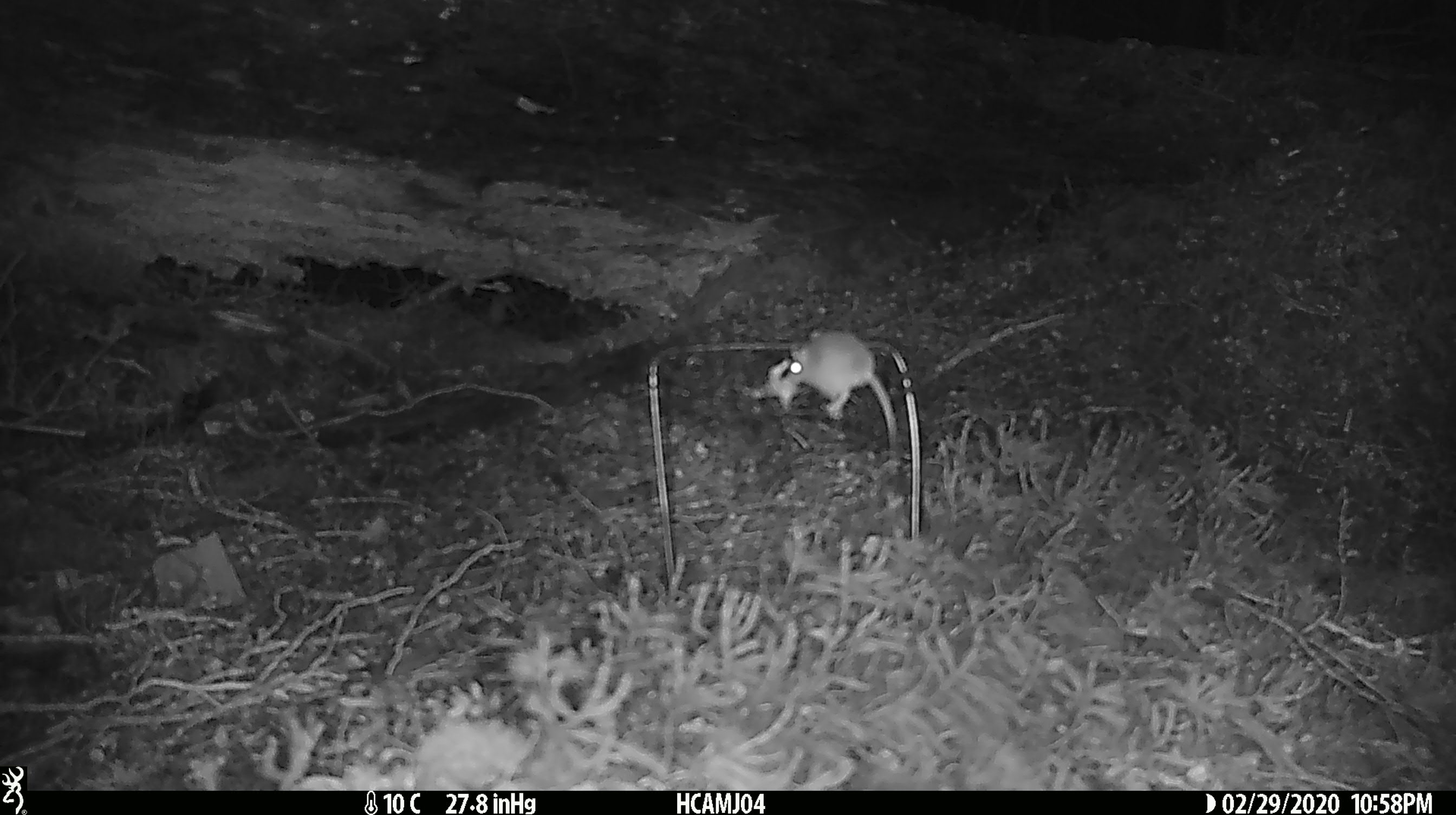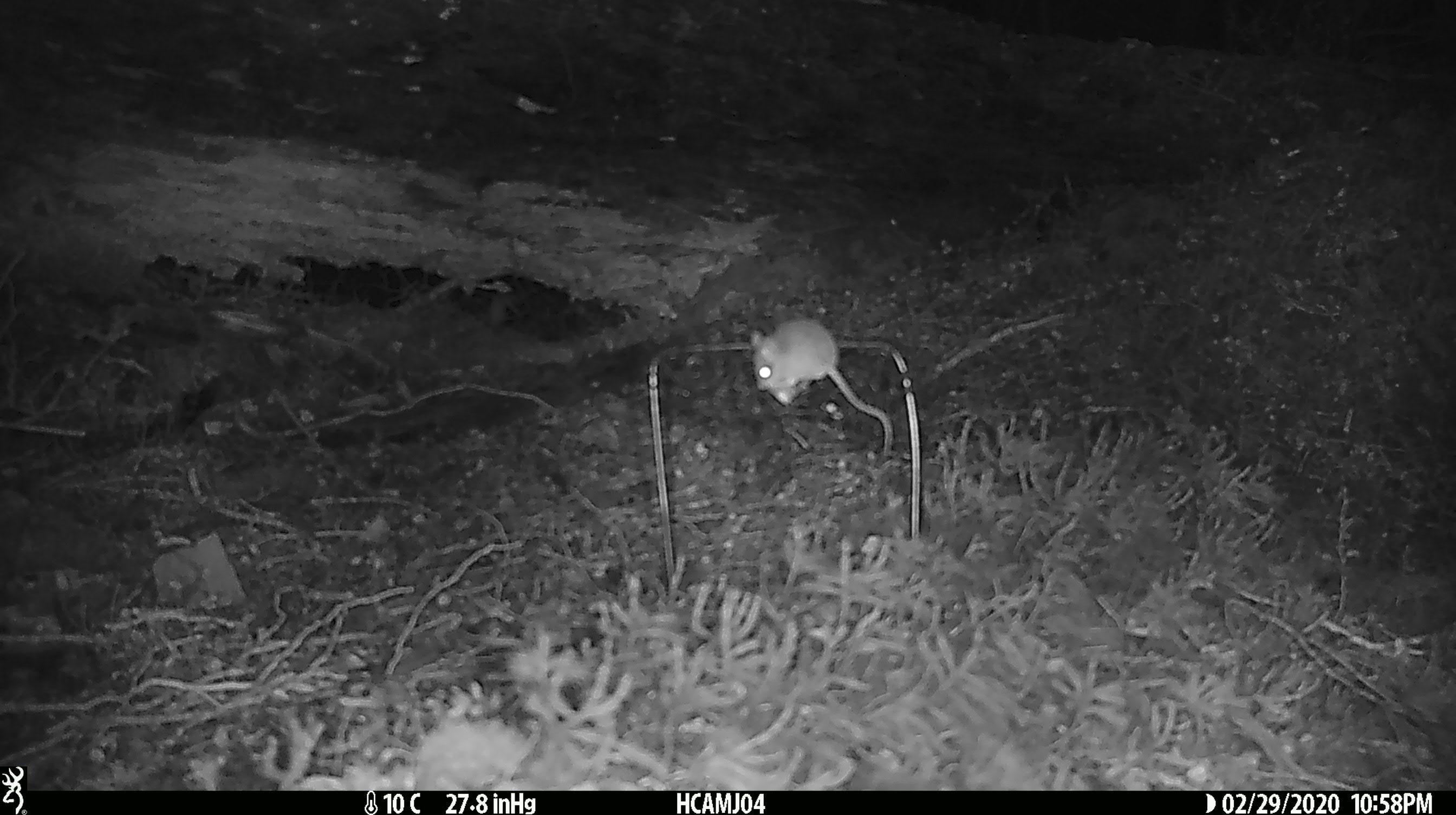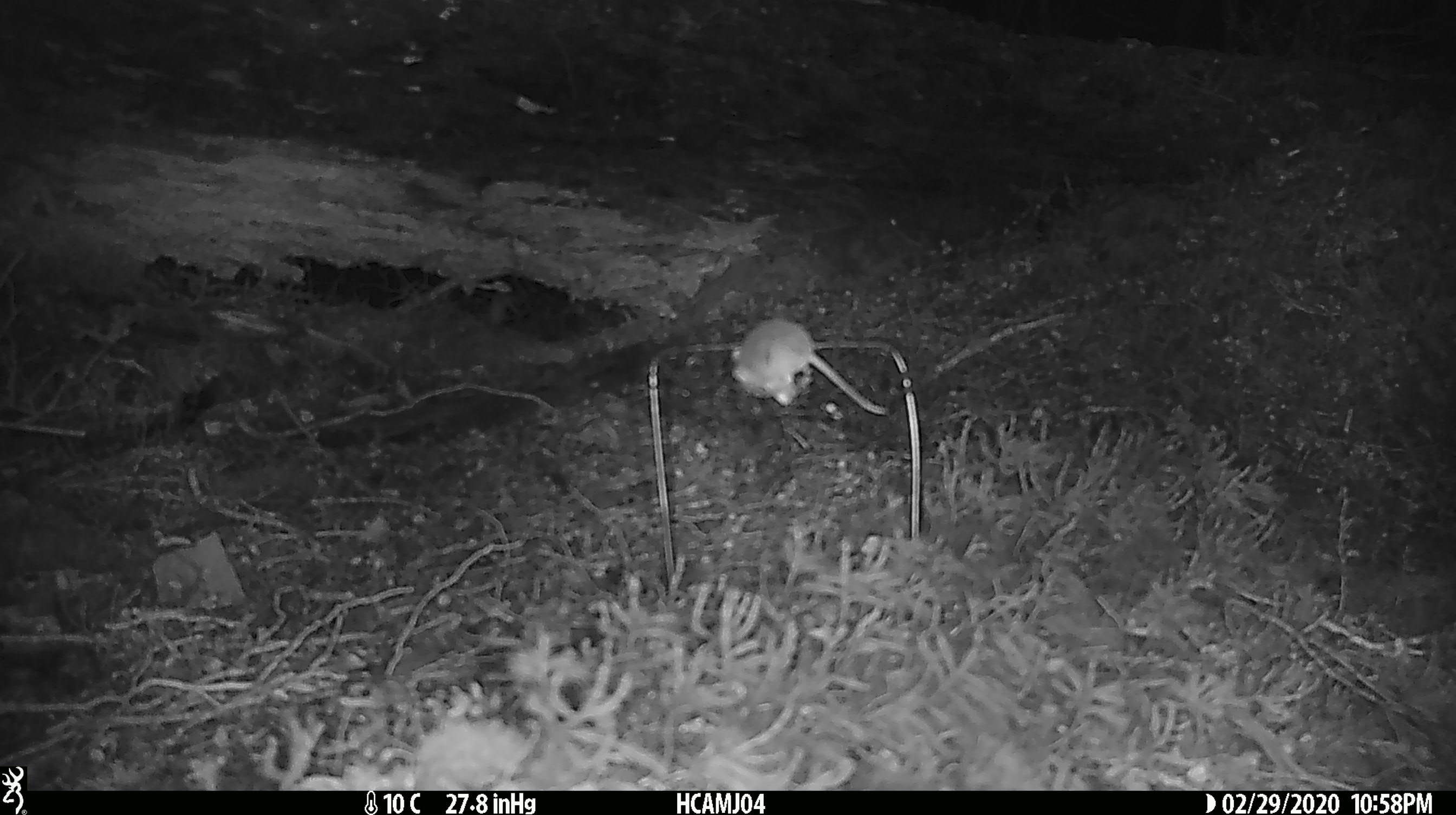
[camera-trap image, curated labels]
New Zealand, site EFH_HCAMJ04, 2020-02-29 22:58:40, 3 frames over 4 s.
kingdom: Animalia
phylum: Chordata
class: Mammalia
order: Rodentia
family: Muridae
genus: Mus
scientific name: Mus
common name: mouse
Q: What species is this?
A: Mouse (Mus).